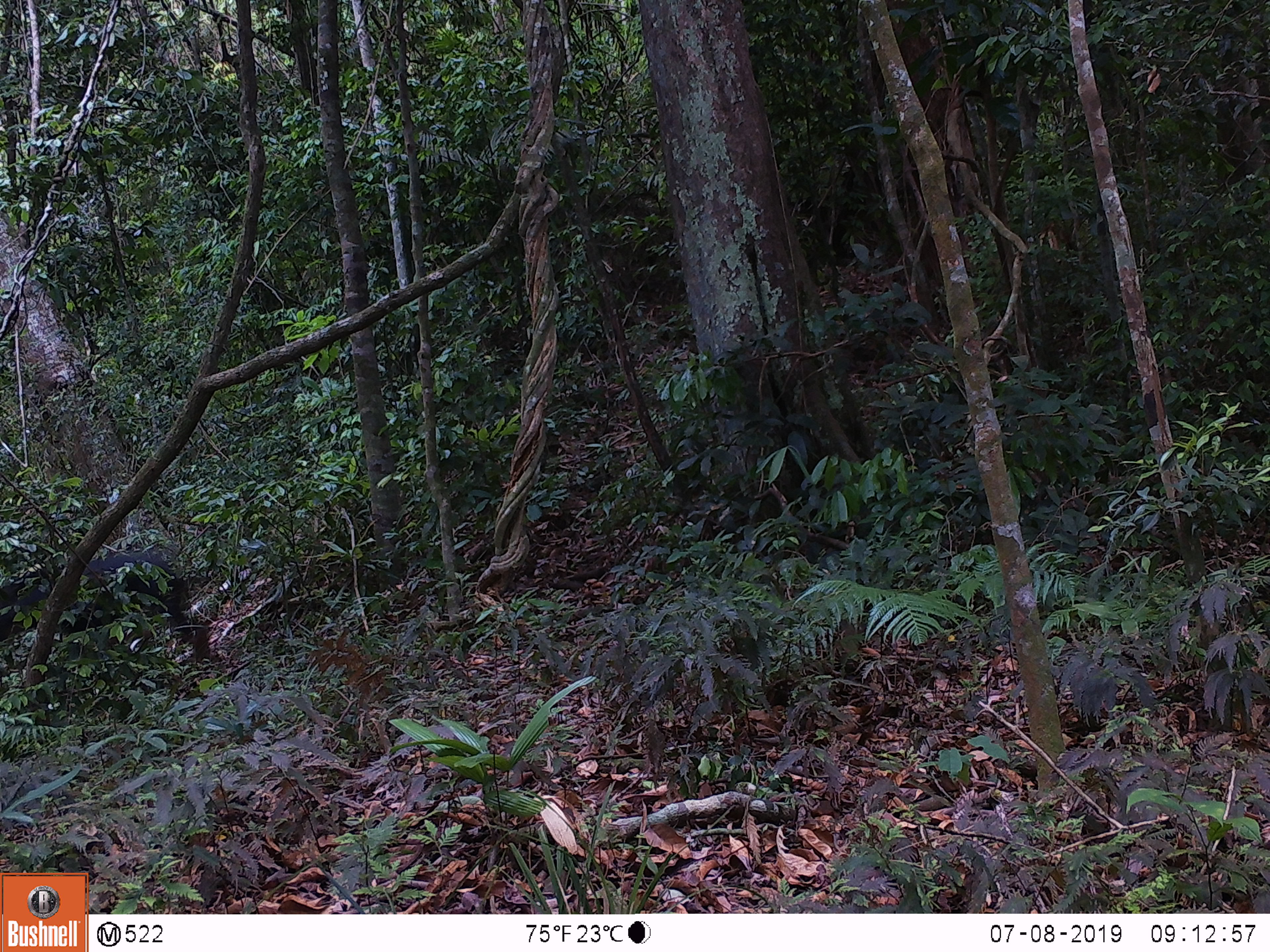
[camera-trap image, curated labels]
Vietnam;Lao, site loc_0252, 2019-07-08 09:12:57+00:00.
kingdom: Animalia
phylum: Chordata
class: Mammalia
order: Artiodactyla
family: Bovidae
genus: Capricornis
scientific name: Capricornis sumatraensis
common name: chinese serow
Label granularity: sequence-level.